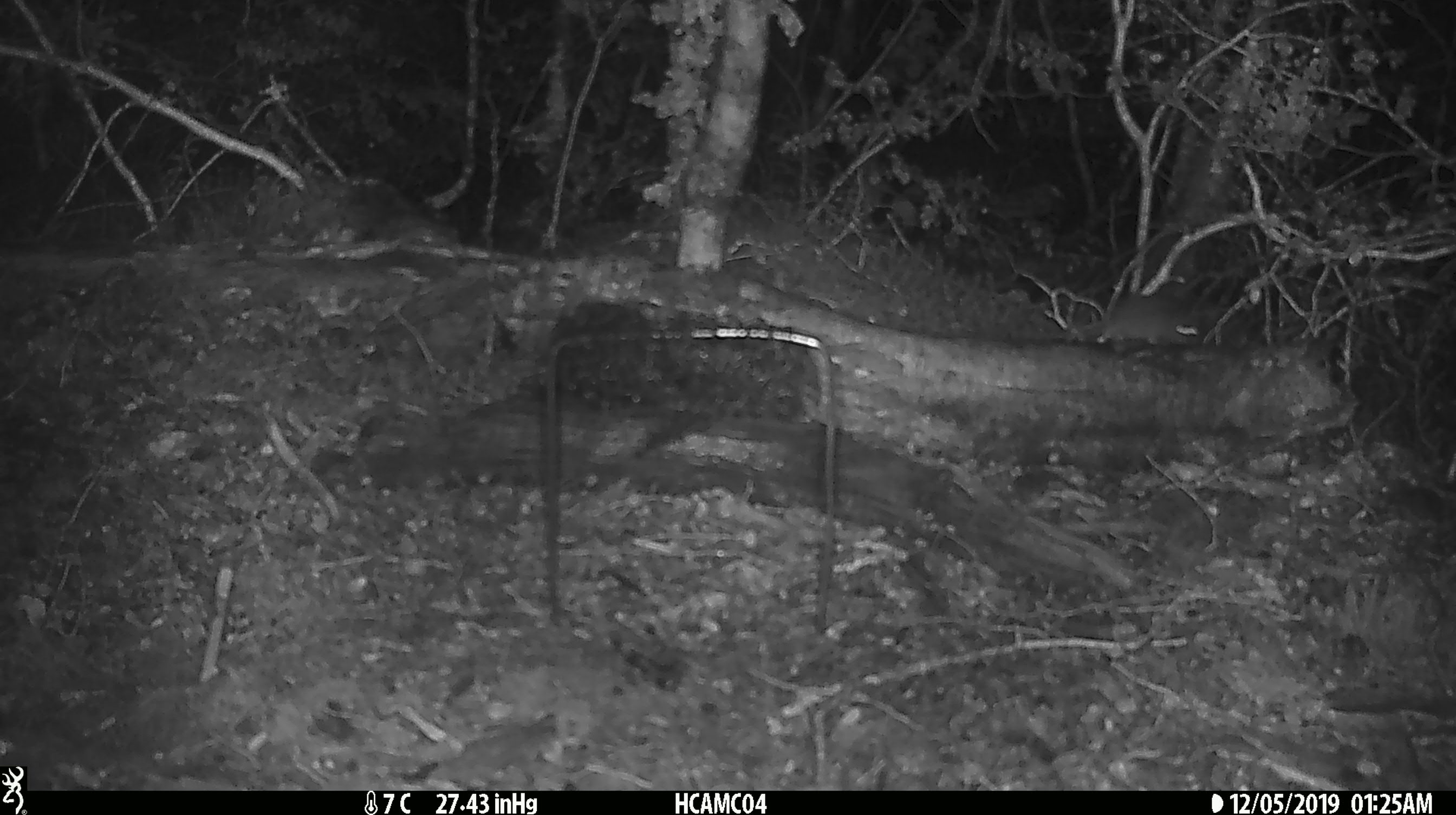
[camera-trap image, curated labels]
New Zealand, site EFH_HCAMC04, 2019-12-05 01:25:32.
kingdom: Animalia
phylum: Chordata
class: Mammalia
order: Rodentia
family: Muridae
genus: Mus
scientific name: Mus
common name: mouse